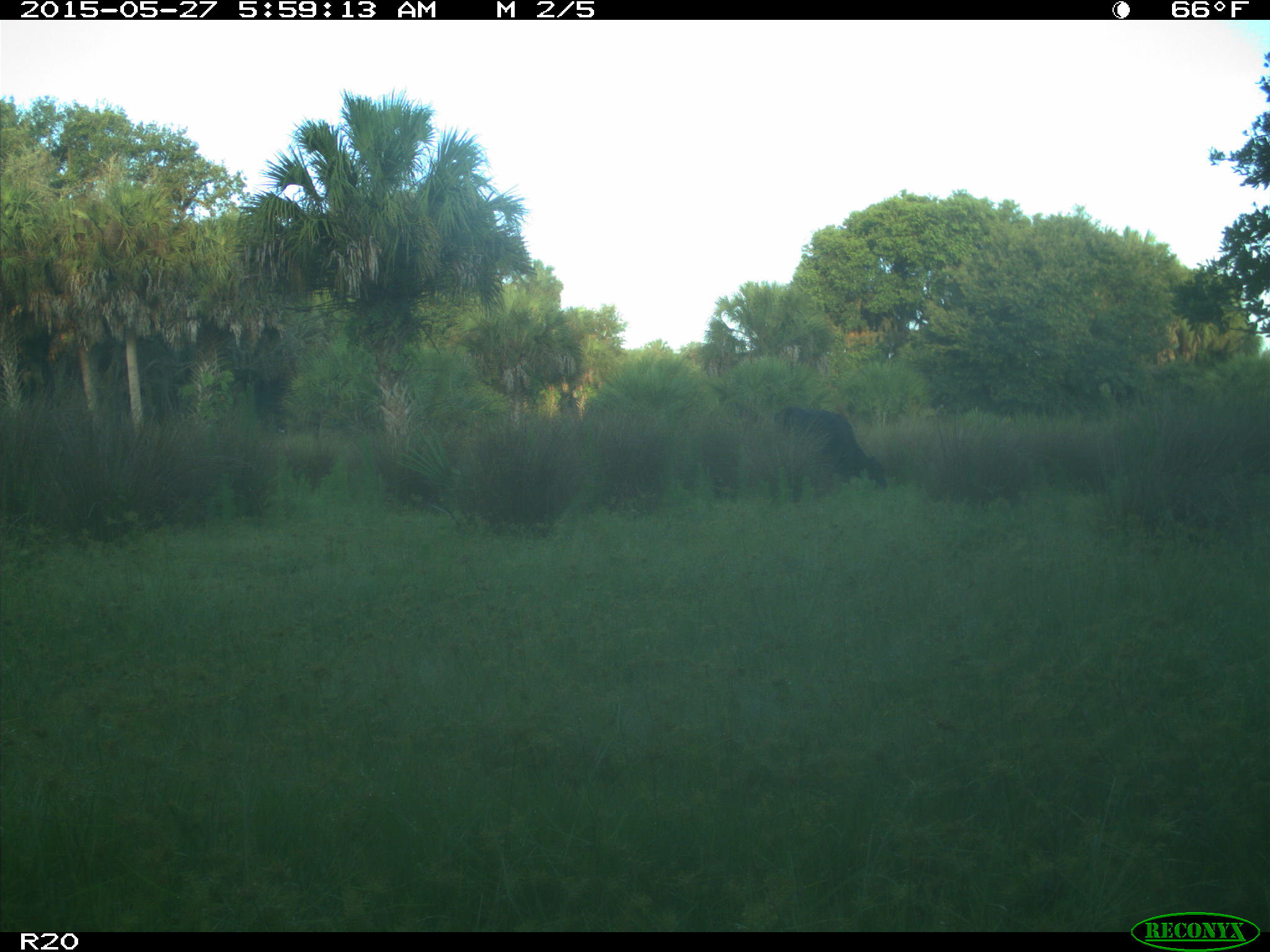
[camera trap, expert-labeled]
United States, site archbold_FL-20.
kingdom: Animalia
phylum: Chordata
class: Mammalia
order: Artiodactyla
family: Bovidae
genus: Bos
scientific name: Bos taurus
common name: domestic cow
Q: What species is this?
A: Bos taurus (domestic cow).